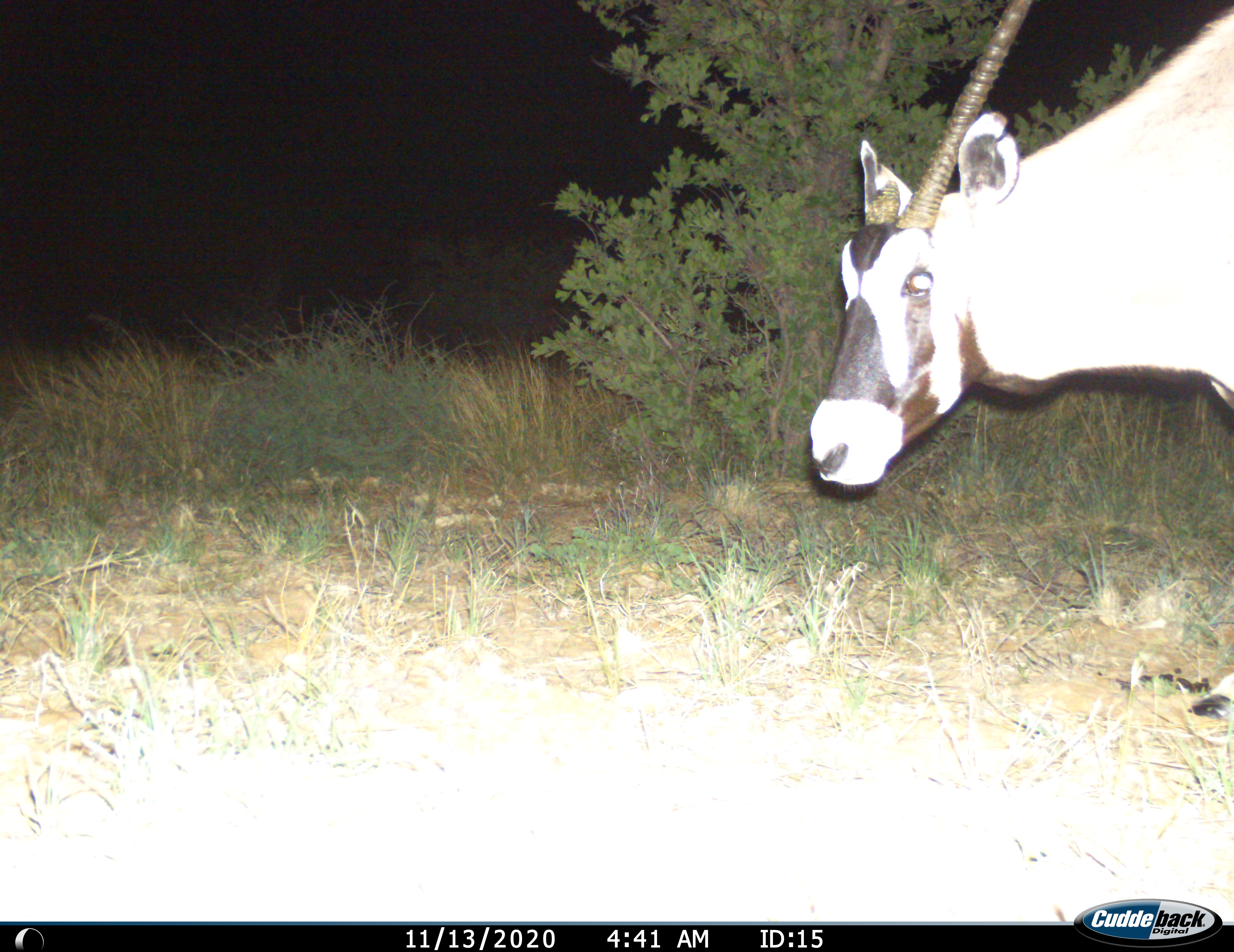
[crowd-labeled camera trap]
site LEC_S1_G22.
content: unidentified animal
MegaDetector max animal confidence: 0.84